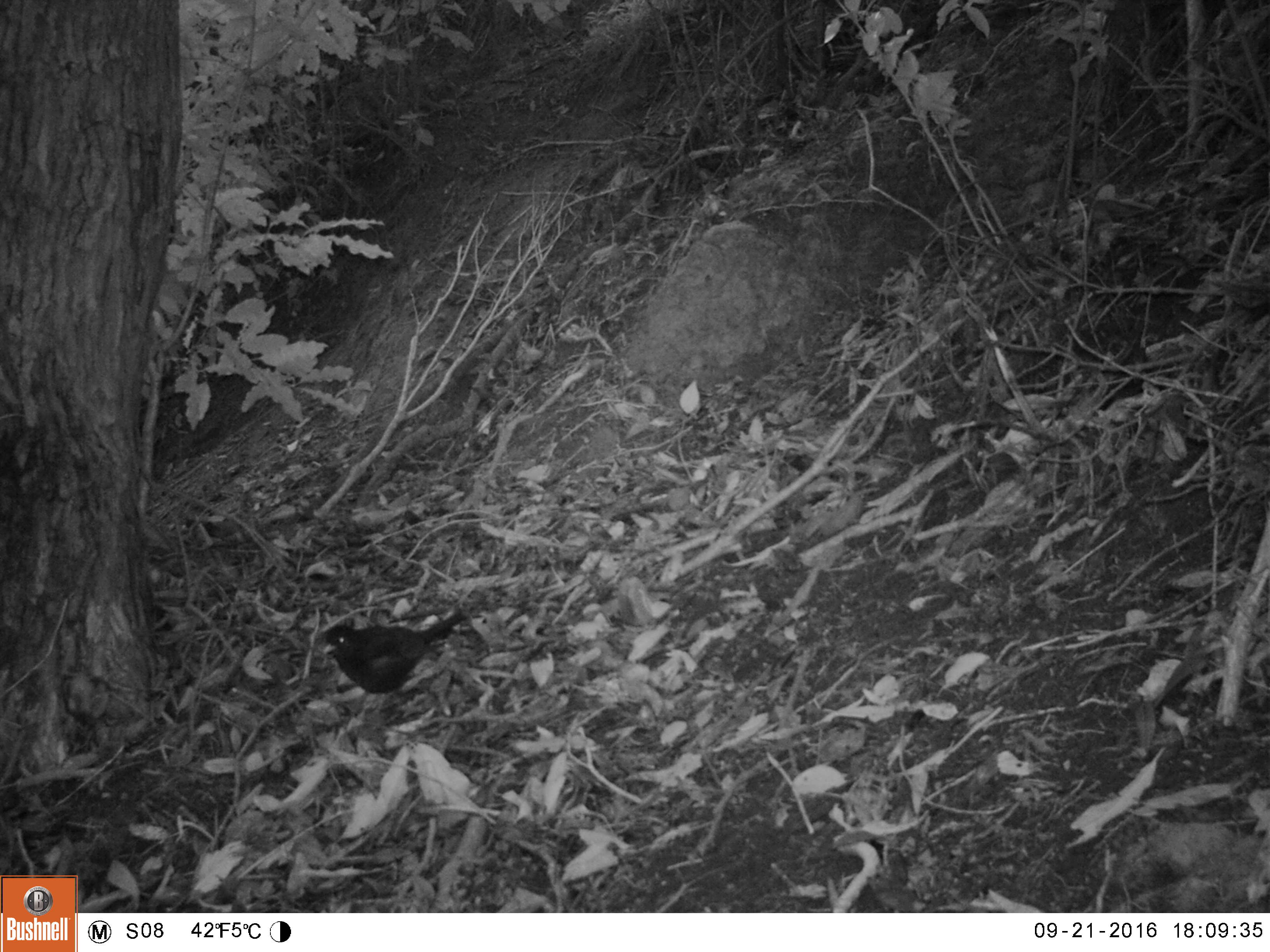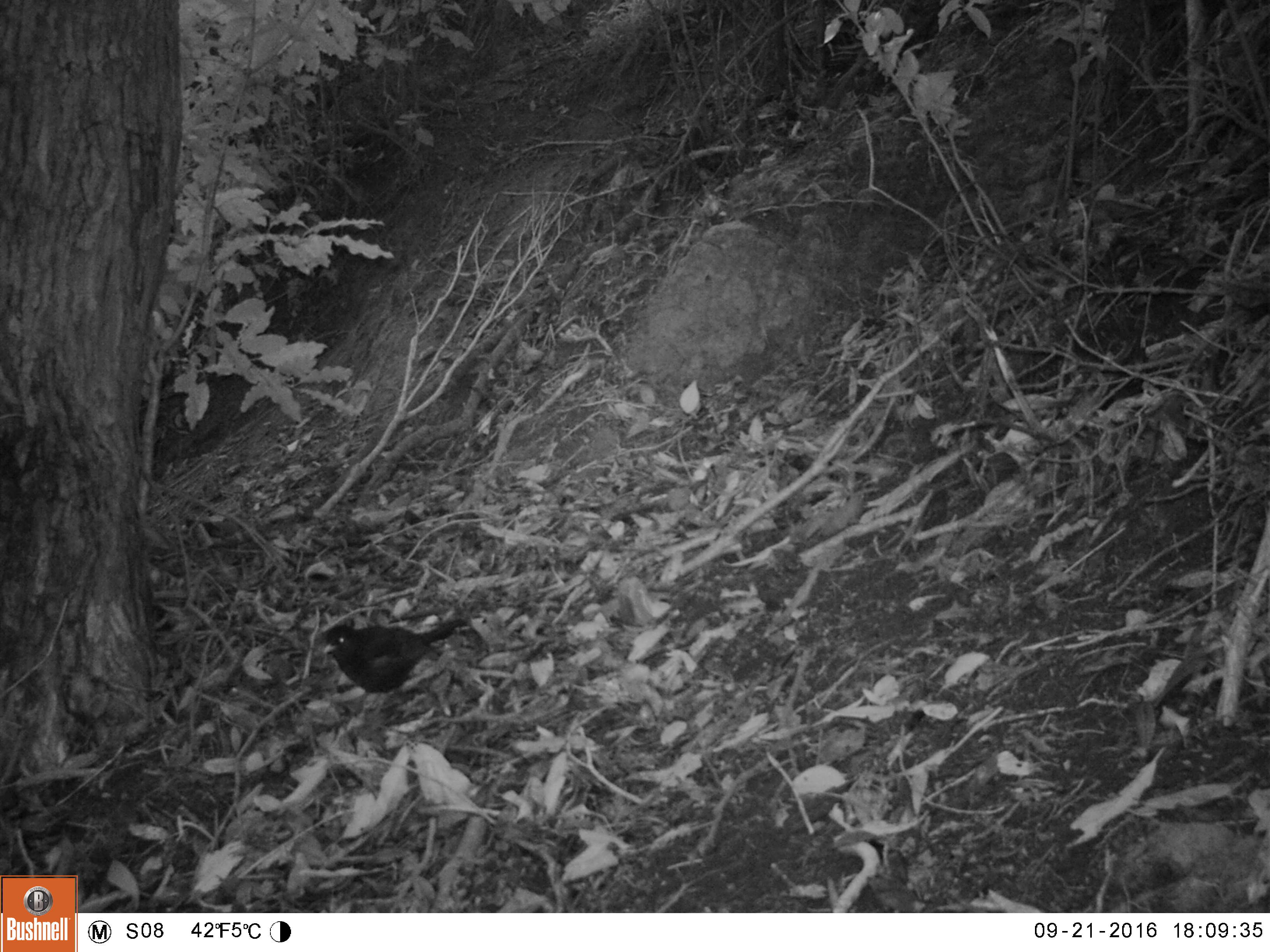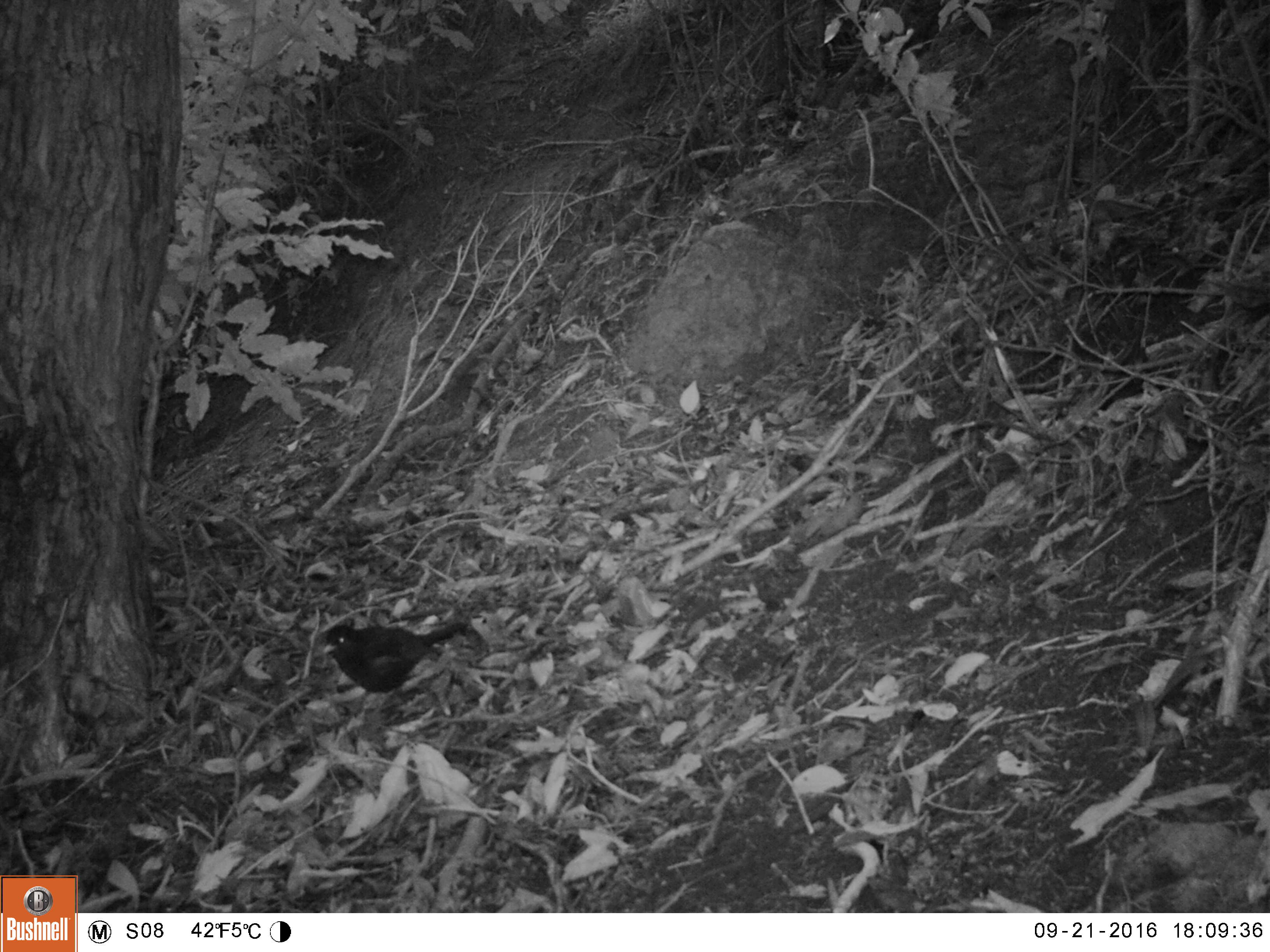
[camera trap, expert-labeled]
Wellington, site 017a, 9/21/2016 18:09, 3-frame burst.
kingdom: Animalia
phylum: Chordata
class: Aves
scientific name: Aves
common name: bird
Bird (Aves).